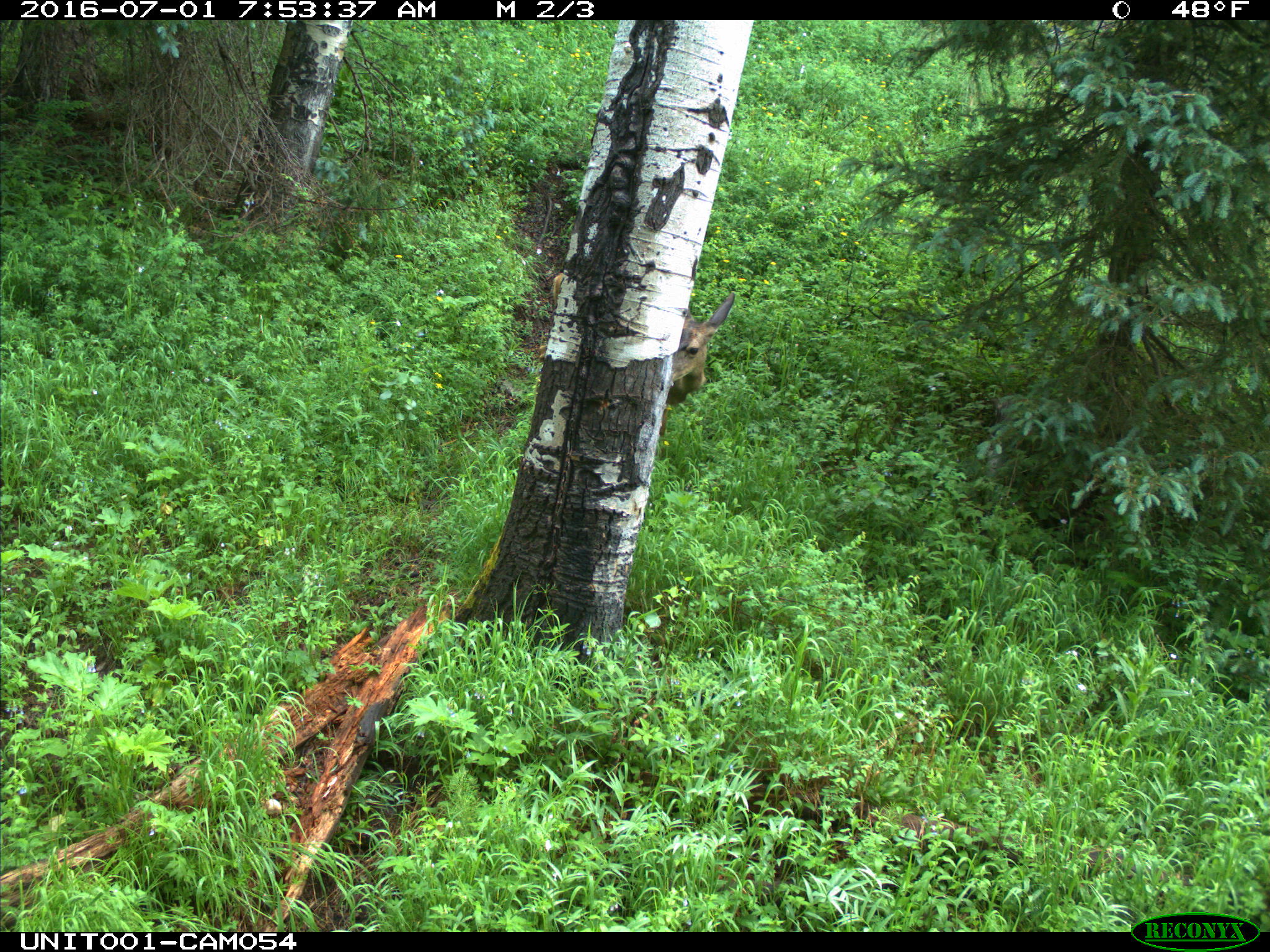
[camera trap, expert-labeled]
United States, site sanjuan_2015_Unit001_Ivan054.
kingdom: Animalia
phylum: Chordata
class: Mammalia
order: Artiodactyla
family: Cervidae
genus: Odocoileus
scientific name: Odocoileus hemionus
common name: mule deer